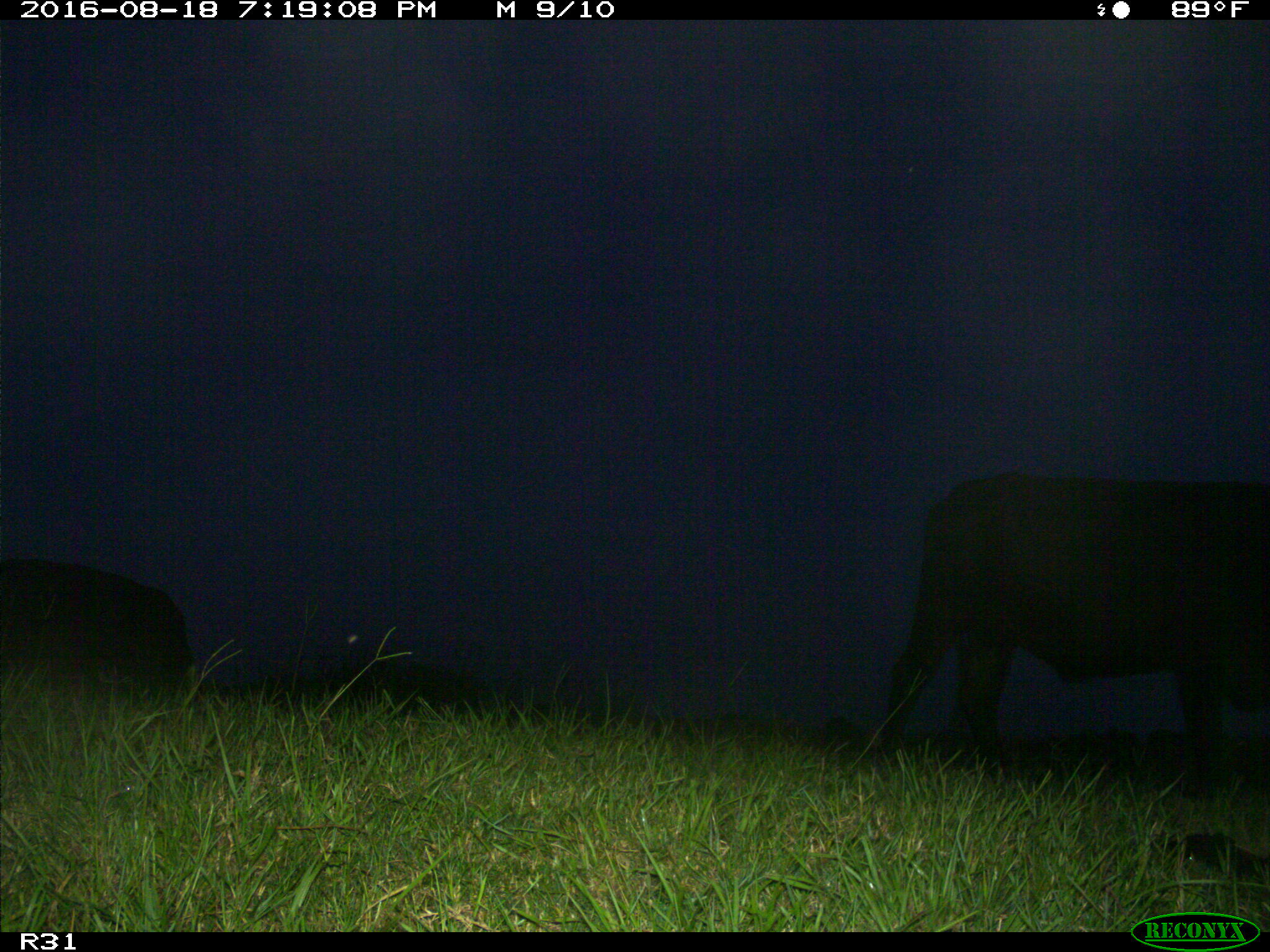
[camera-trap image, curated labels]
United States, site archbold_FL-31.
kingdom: Animalia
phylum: Chordata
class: Mammalia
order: Artiodactyla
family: Bovidae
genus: Bos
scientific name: Bos taurus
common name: domestic cow